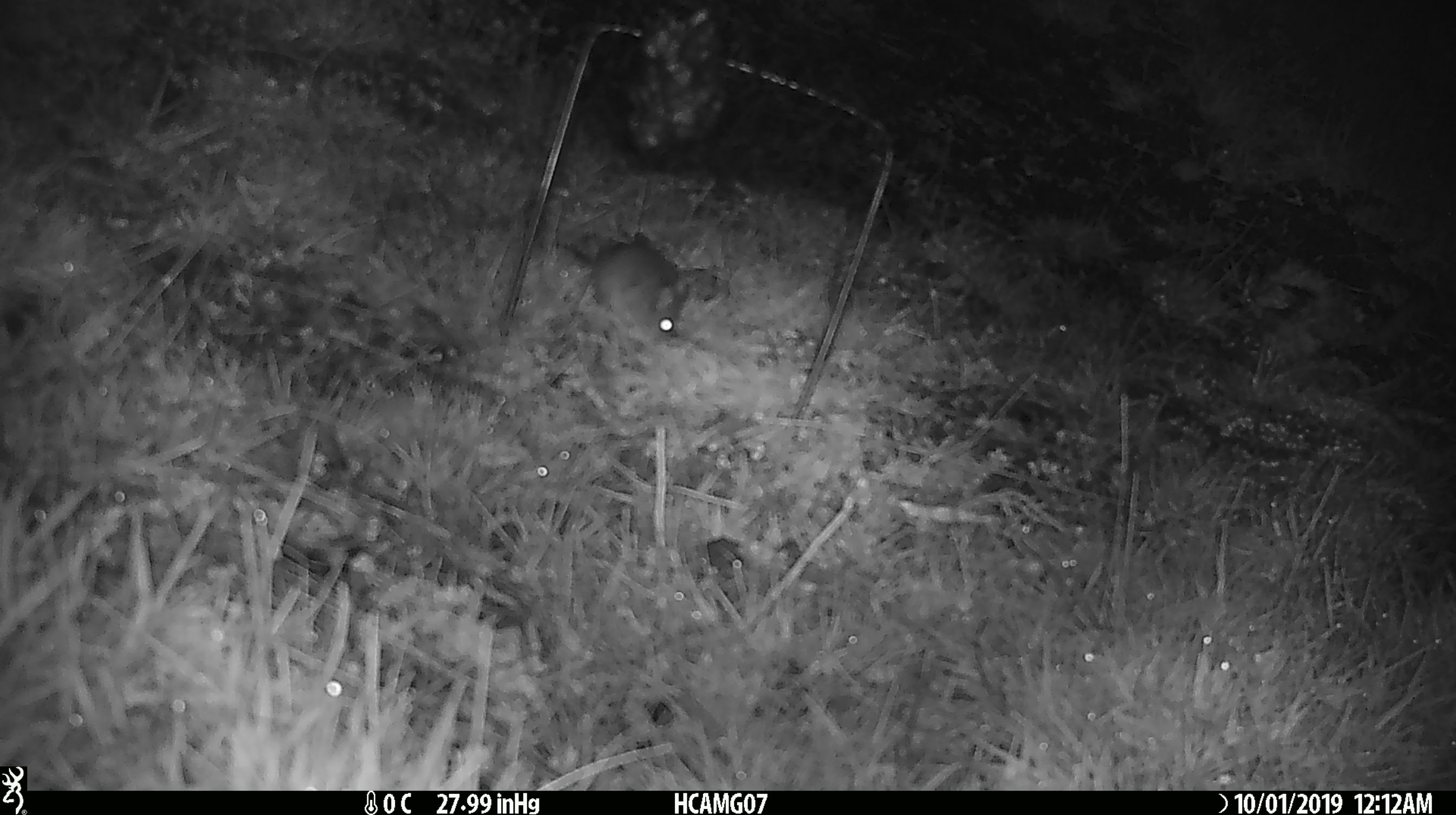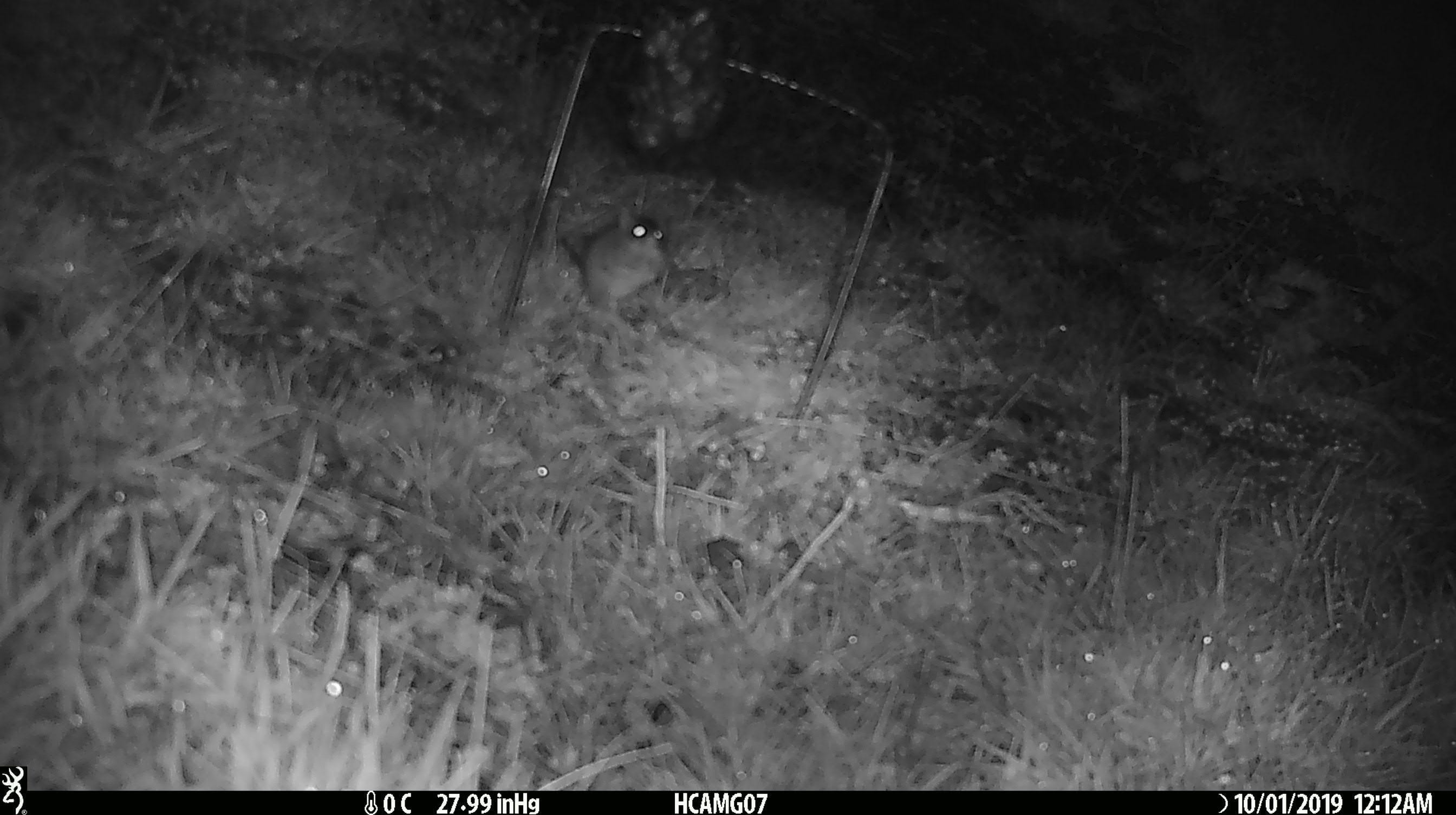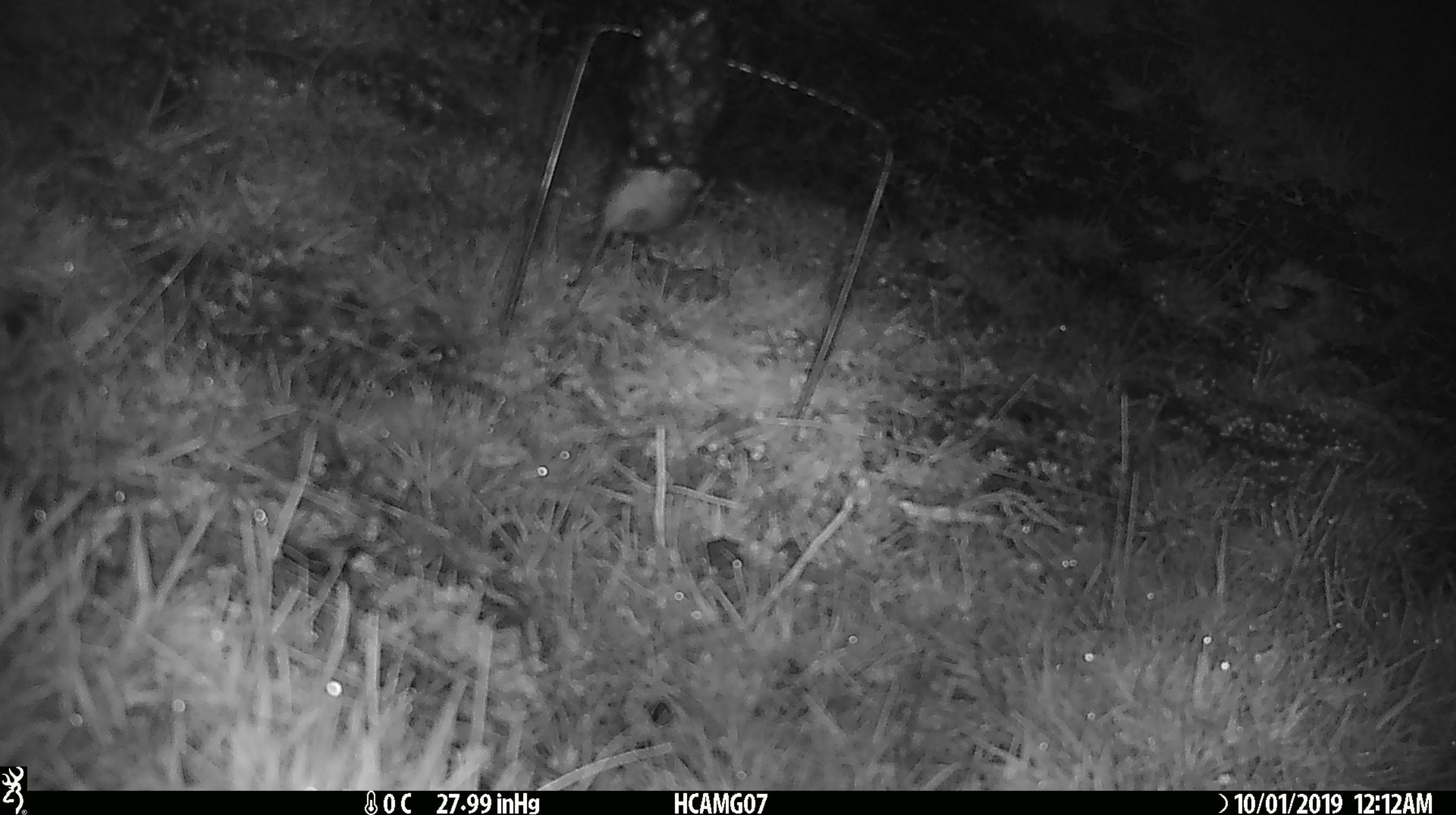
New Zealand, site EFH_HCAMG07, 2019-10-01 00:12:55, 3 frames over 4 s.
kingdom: Animalia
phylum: Chordata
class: Mammalia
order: Rodentia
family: Muridae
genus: Mus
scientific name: Mus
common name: mouse